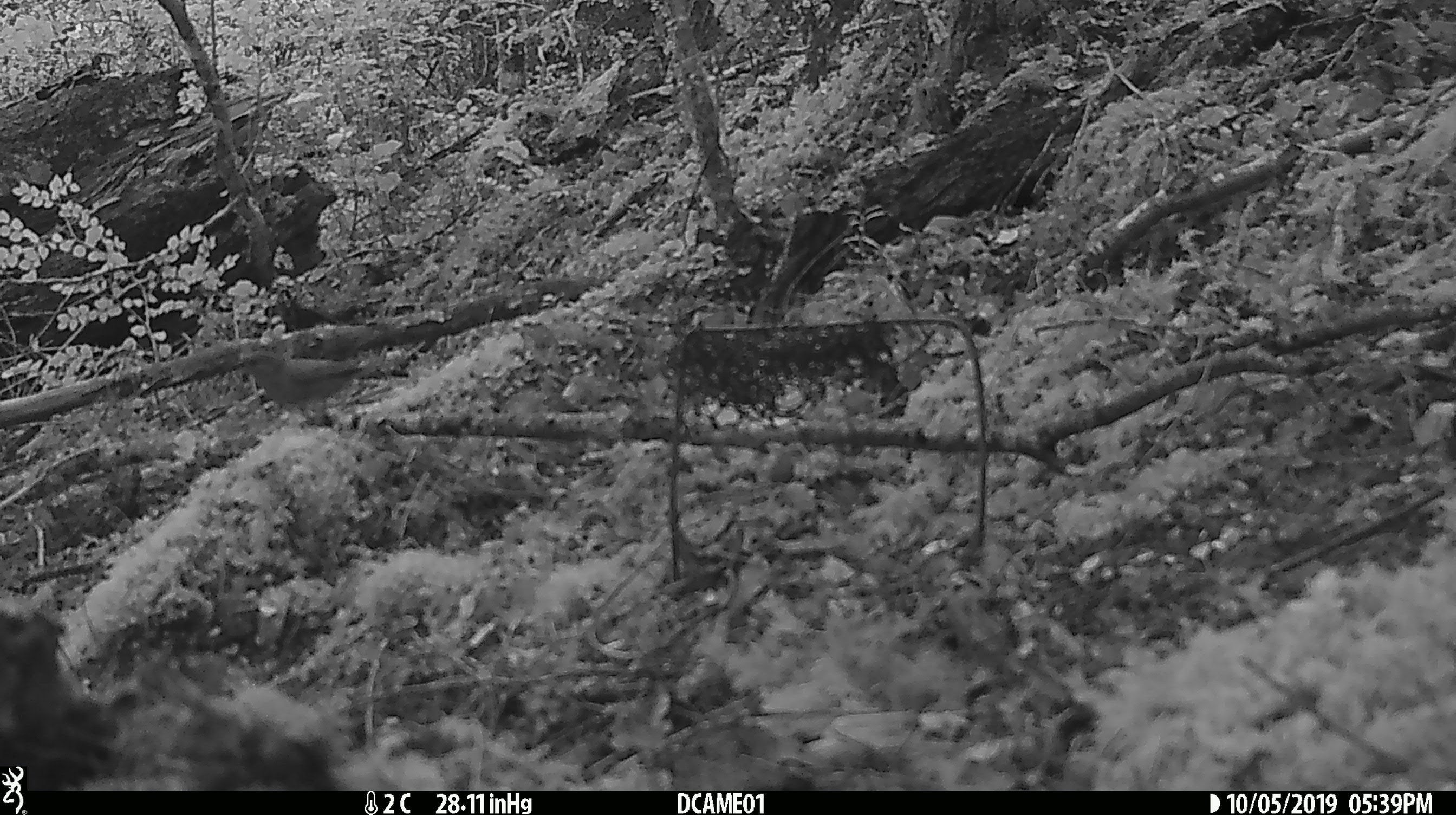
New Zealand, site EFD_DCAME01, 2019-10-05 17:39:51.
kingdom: Animalia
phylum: Chordata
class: Aves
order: Passeriformes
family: Meliphagidae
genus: Anthornis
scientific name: Anthornis melanura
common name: new zealand bellbird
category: bellbird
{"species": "bellbird (new zealand bellbird) (Anthornis melanura)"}